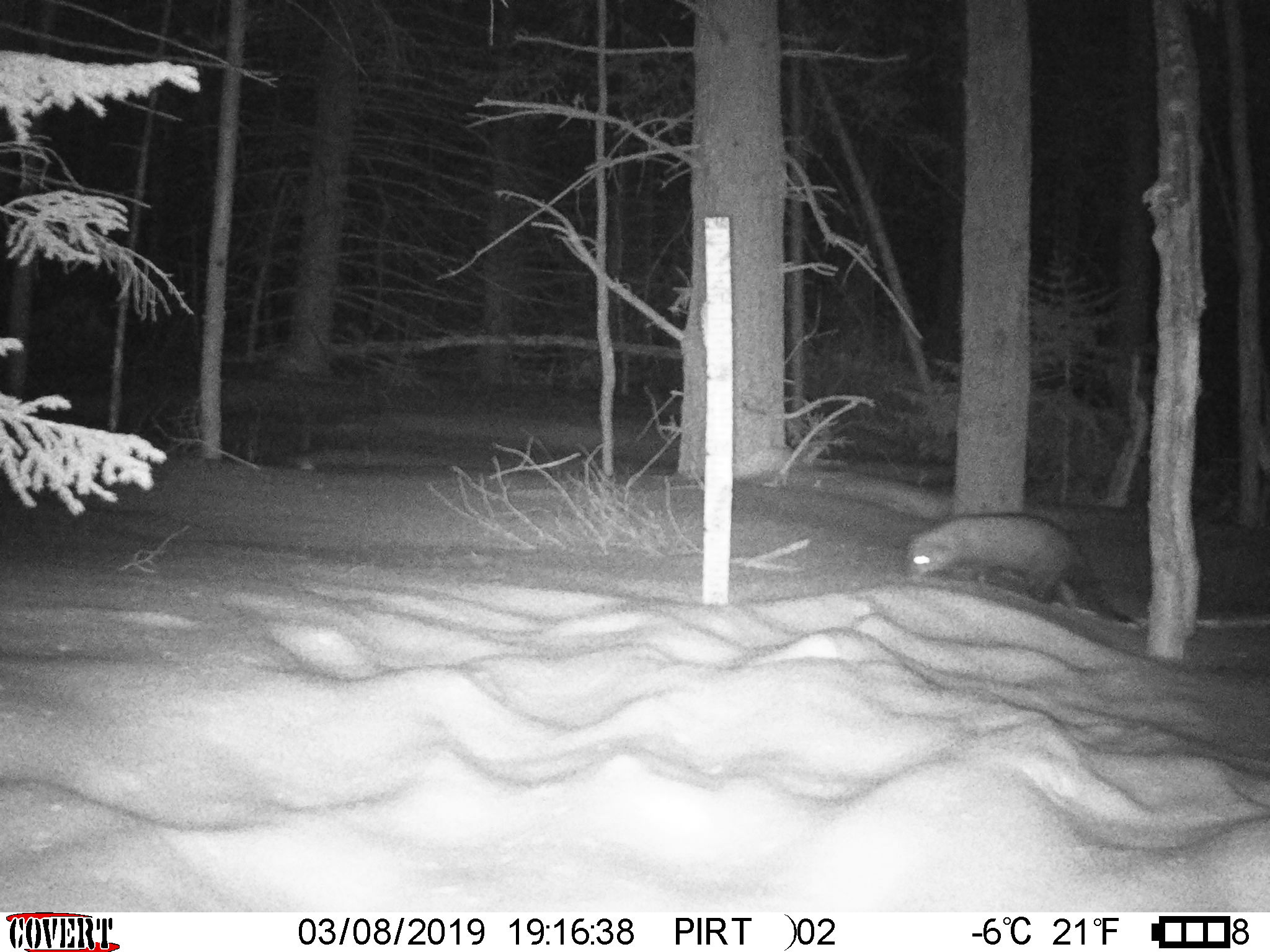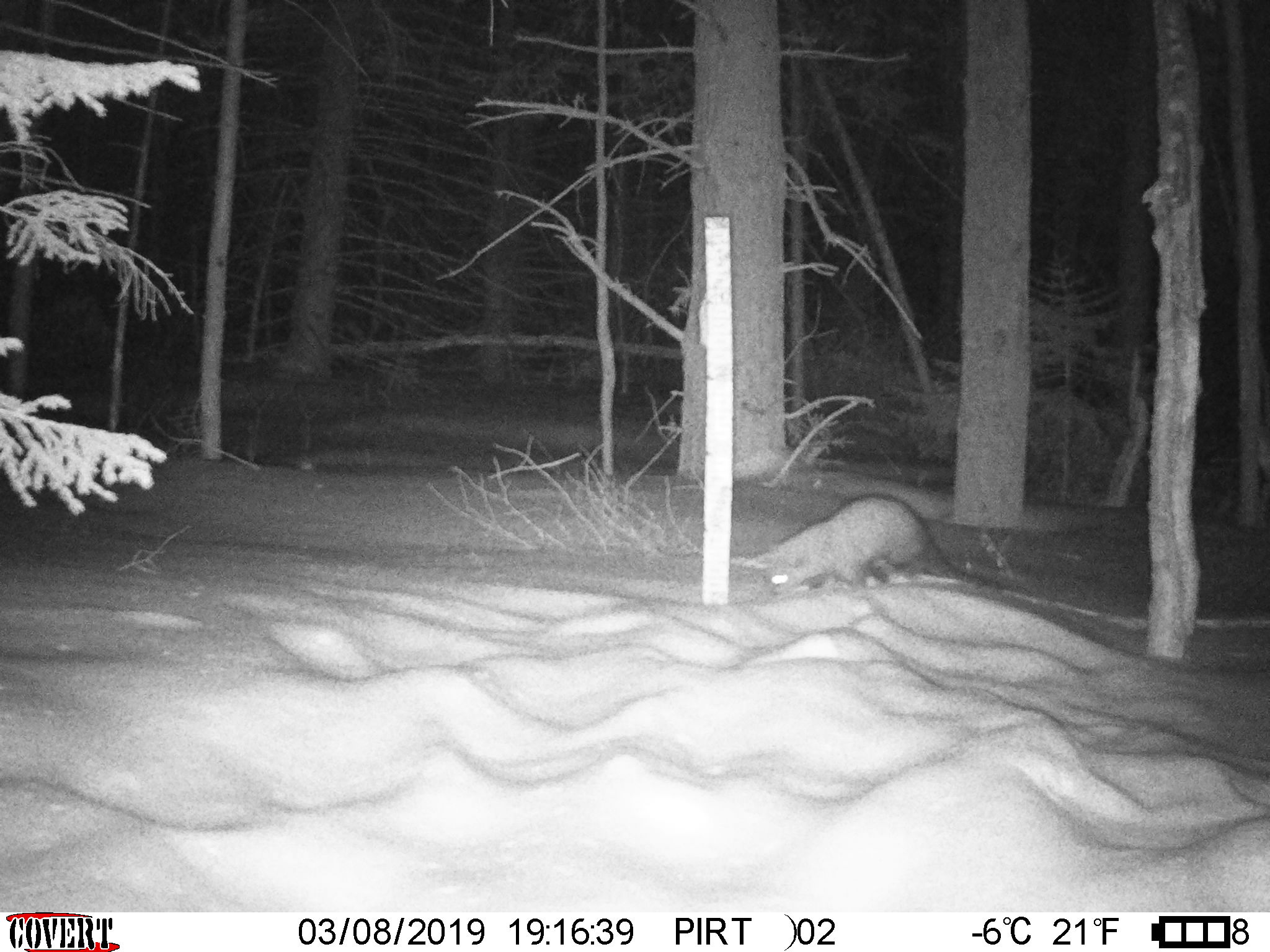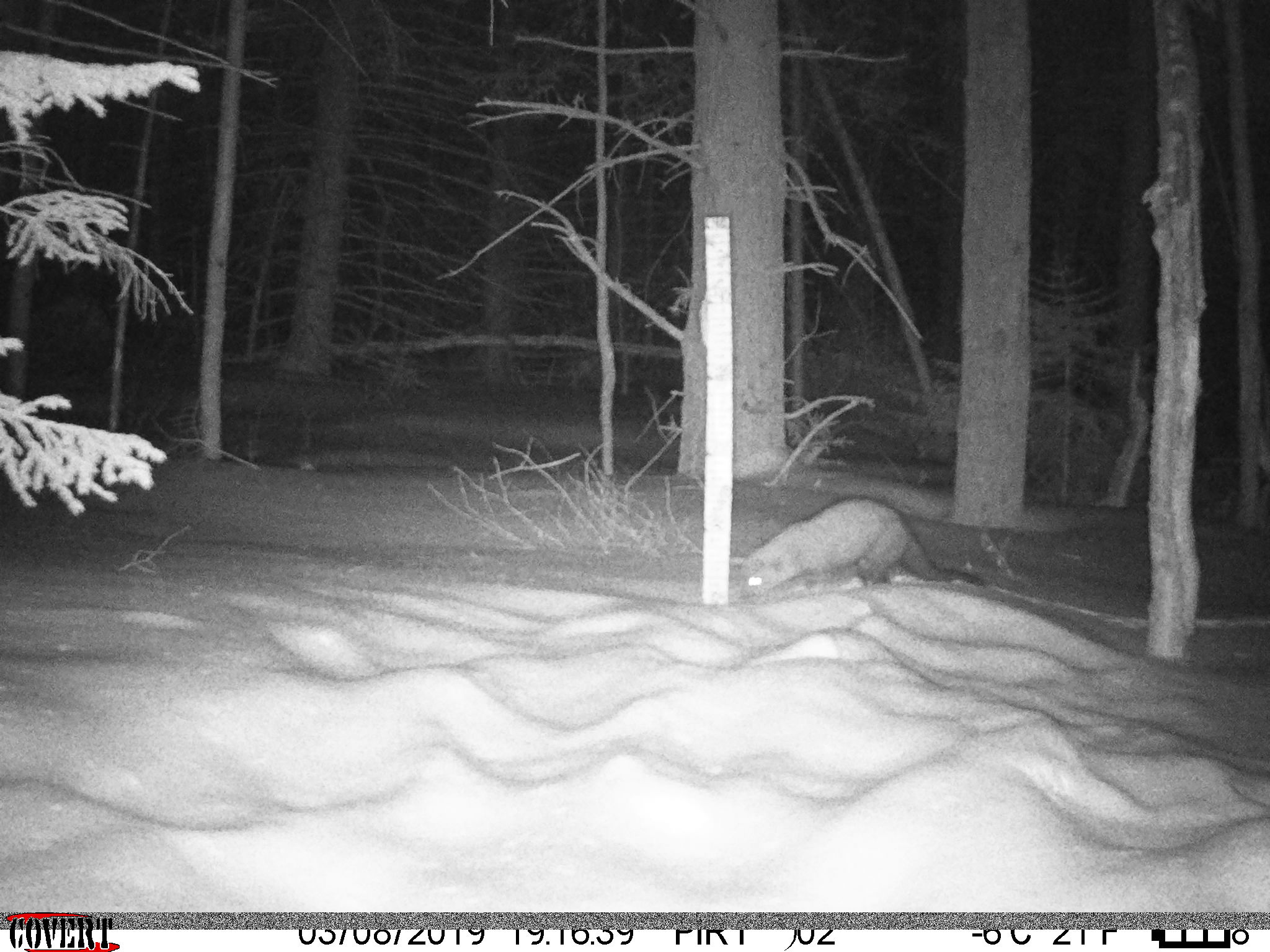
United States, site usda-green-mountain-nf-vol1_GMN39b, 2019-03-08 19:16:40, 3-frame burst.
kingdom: Animalia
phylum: Chordata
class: Mammalia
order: Carnivora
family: Mustelidae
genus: Pekania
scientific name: Pekania pennanti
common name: fisher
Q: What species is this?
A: Fisher (Pekania pennanti).